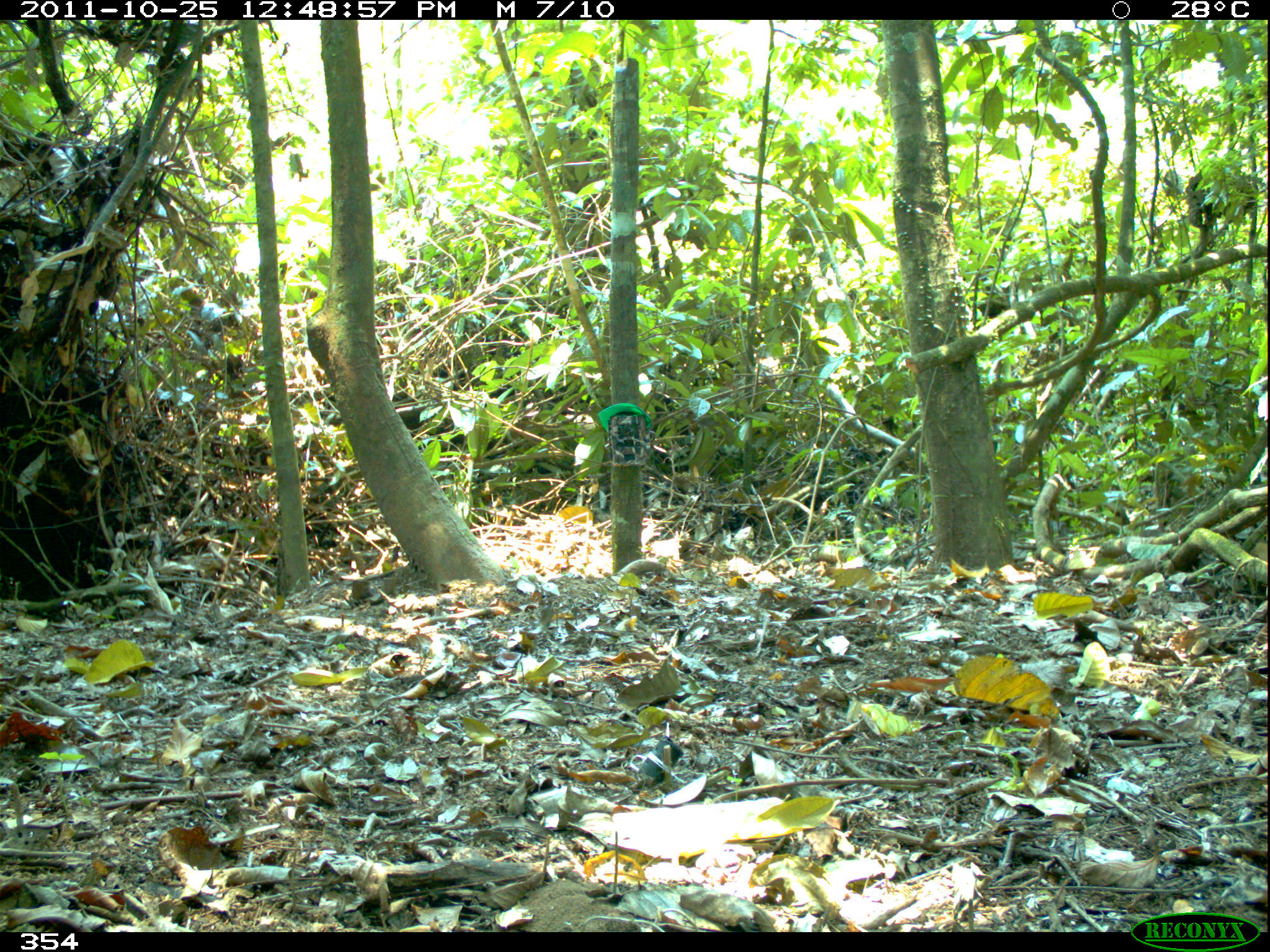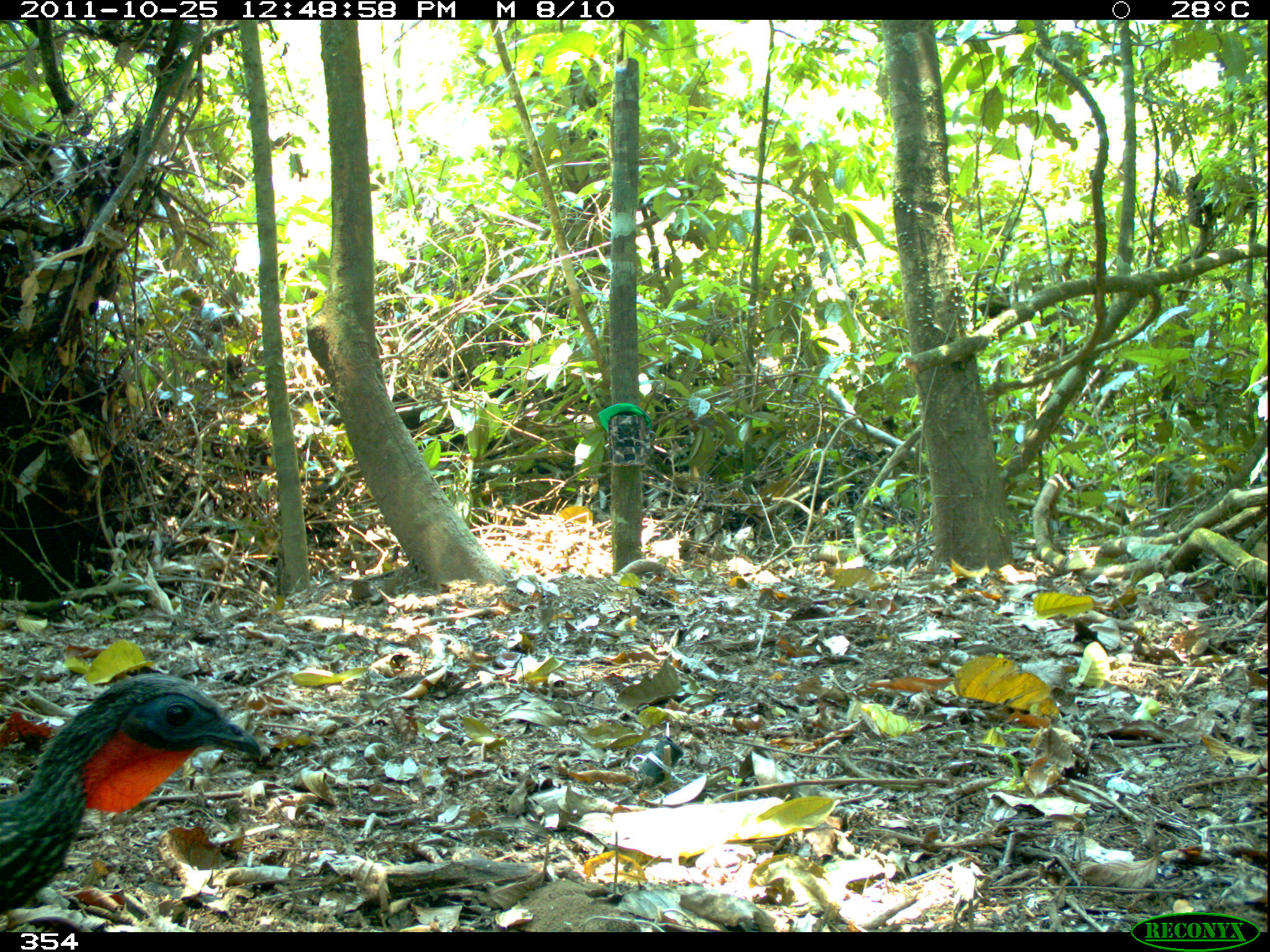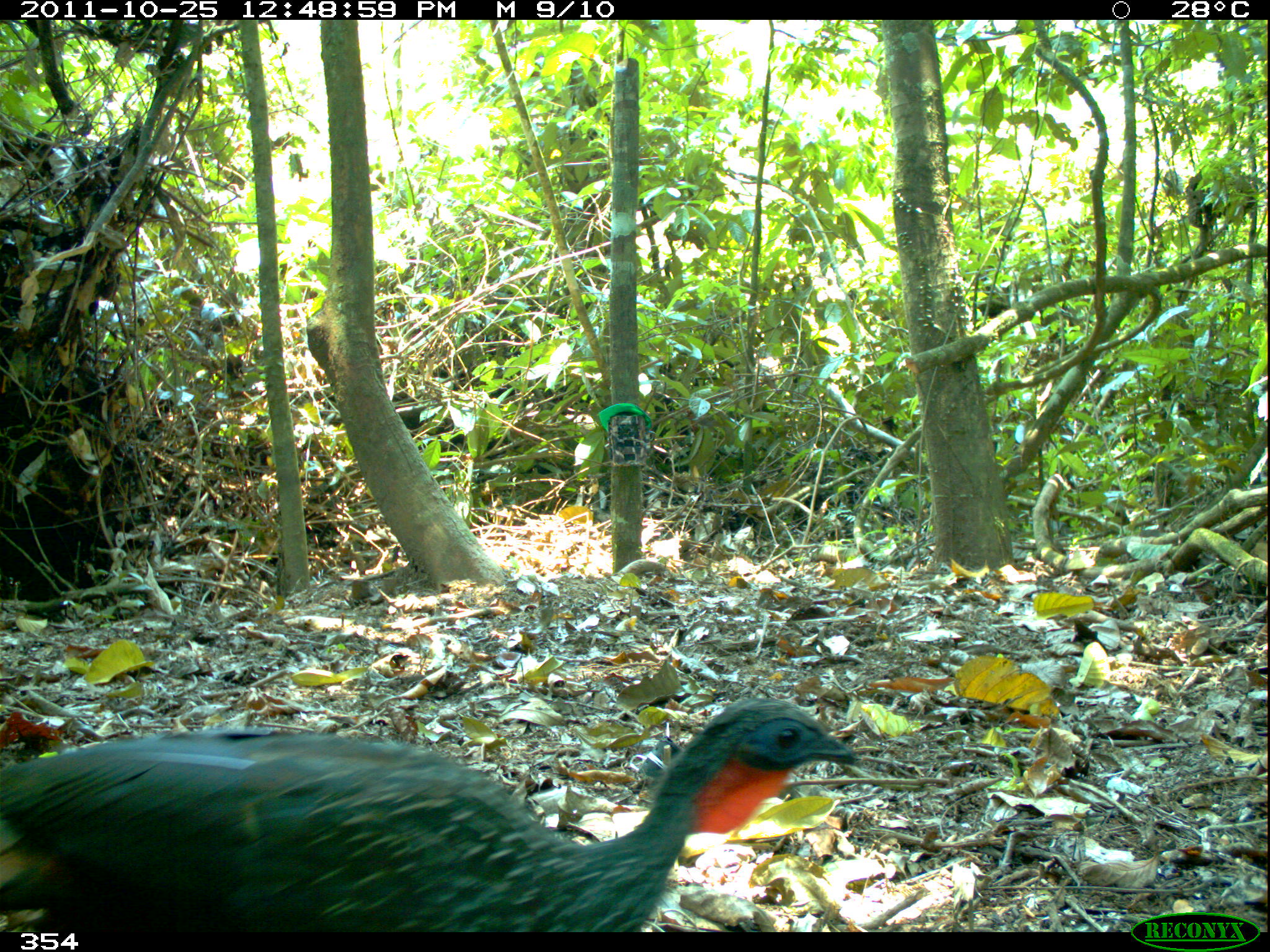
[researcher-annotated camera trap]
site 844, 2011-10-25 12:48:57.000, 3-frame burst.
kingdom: Animalia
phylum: Chordata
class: Aves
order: Galliformes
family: Cracidae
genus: Penelope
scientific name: Penelope jacquacu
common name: spix's guan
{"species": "Penelope jacquacu (spix's guan)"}